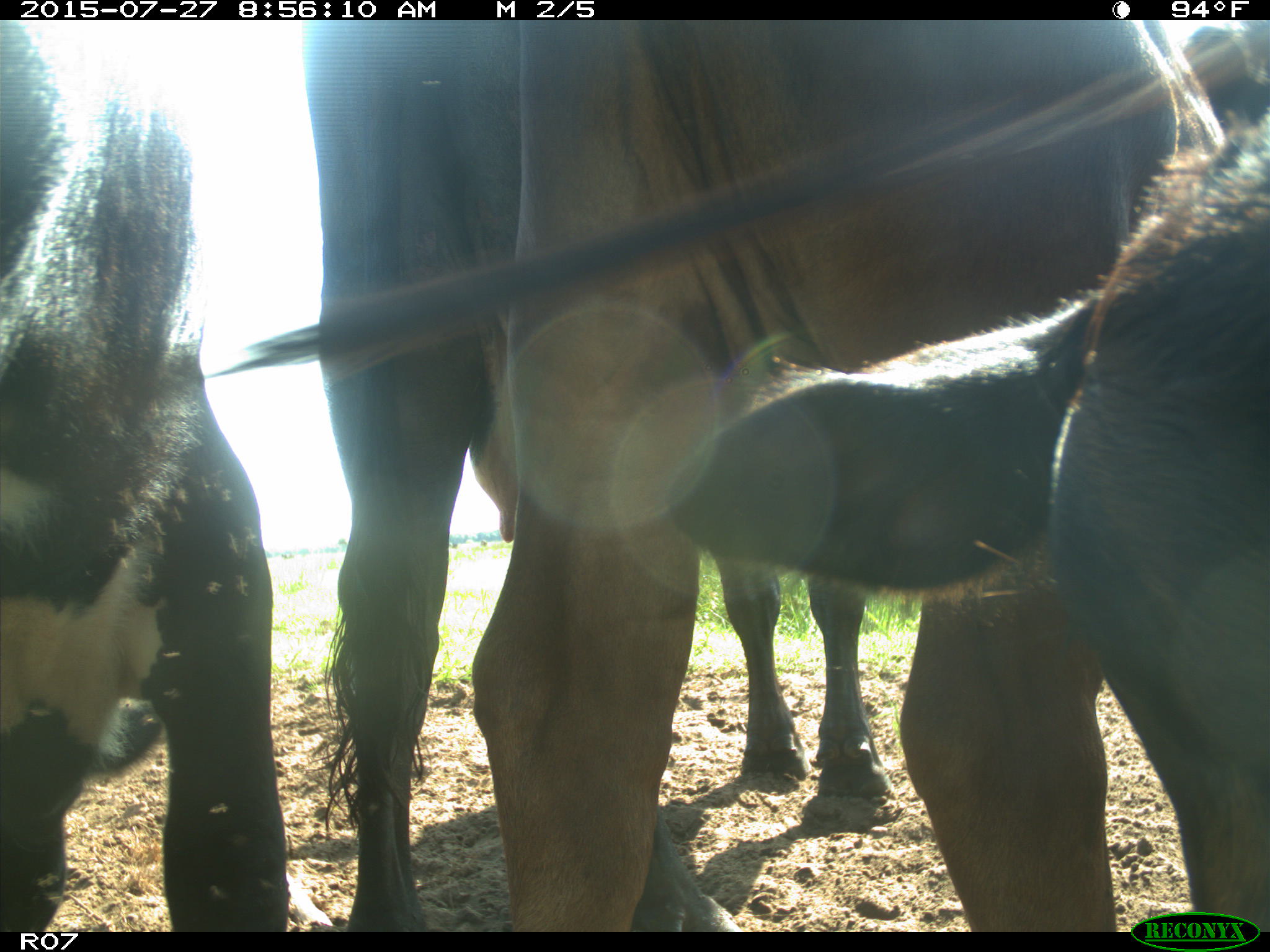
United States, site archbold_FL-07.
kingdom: Animalia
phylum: Chordata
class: Mammalia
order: Artiodactyla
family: Bovidae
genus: Bos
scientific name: Bos taurus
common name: domestic cow